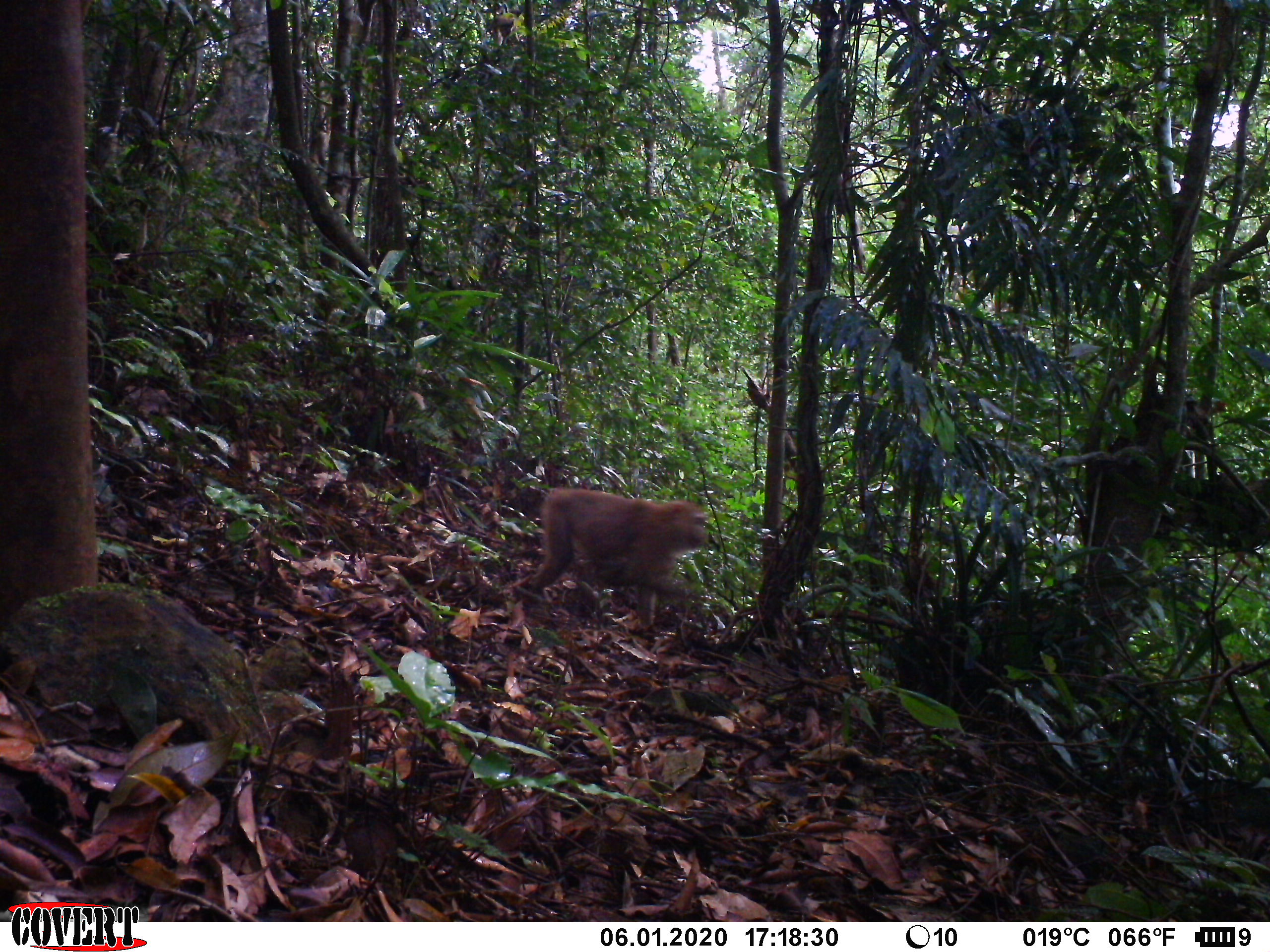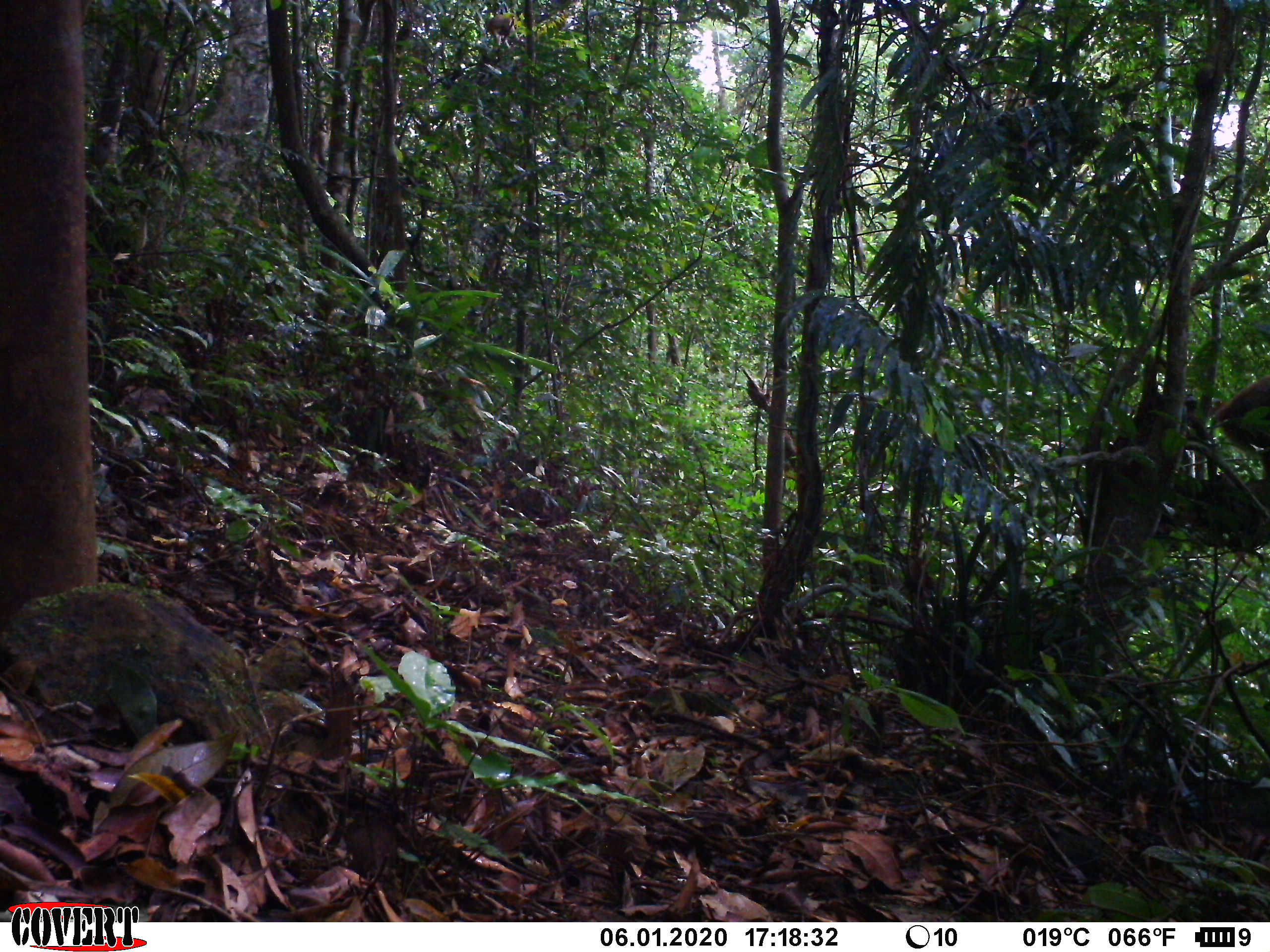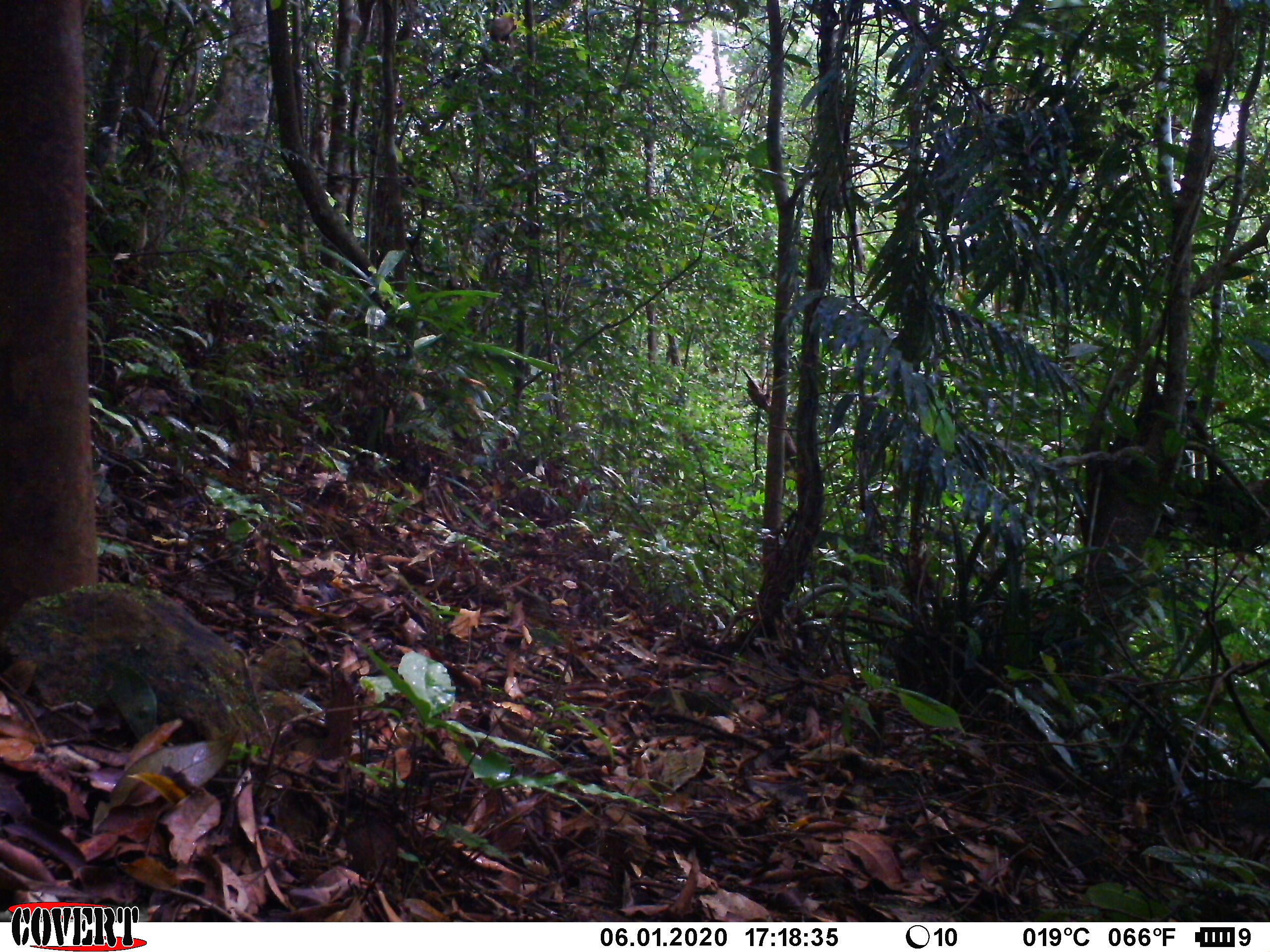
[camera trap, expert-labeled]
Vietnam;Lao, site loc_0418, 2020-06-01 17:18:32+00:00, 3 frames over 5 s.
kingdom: Animalia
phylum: Chordata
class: Mammalia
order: Primates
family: Cercopithecidae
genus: Macaca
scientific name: Macaca nemestrina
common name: pig-tailed macaque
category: pig tailed macaque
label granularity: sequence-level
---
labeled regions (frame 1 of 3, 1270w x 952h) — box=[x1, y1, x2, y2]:
pig tailed macaque: box=[513, 487, 708, 624]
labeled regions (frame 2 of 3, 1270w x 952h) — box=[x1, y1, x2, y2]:
pig tailed macaque: box=[1215, 374, 1270, 485]